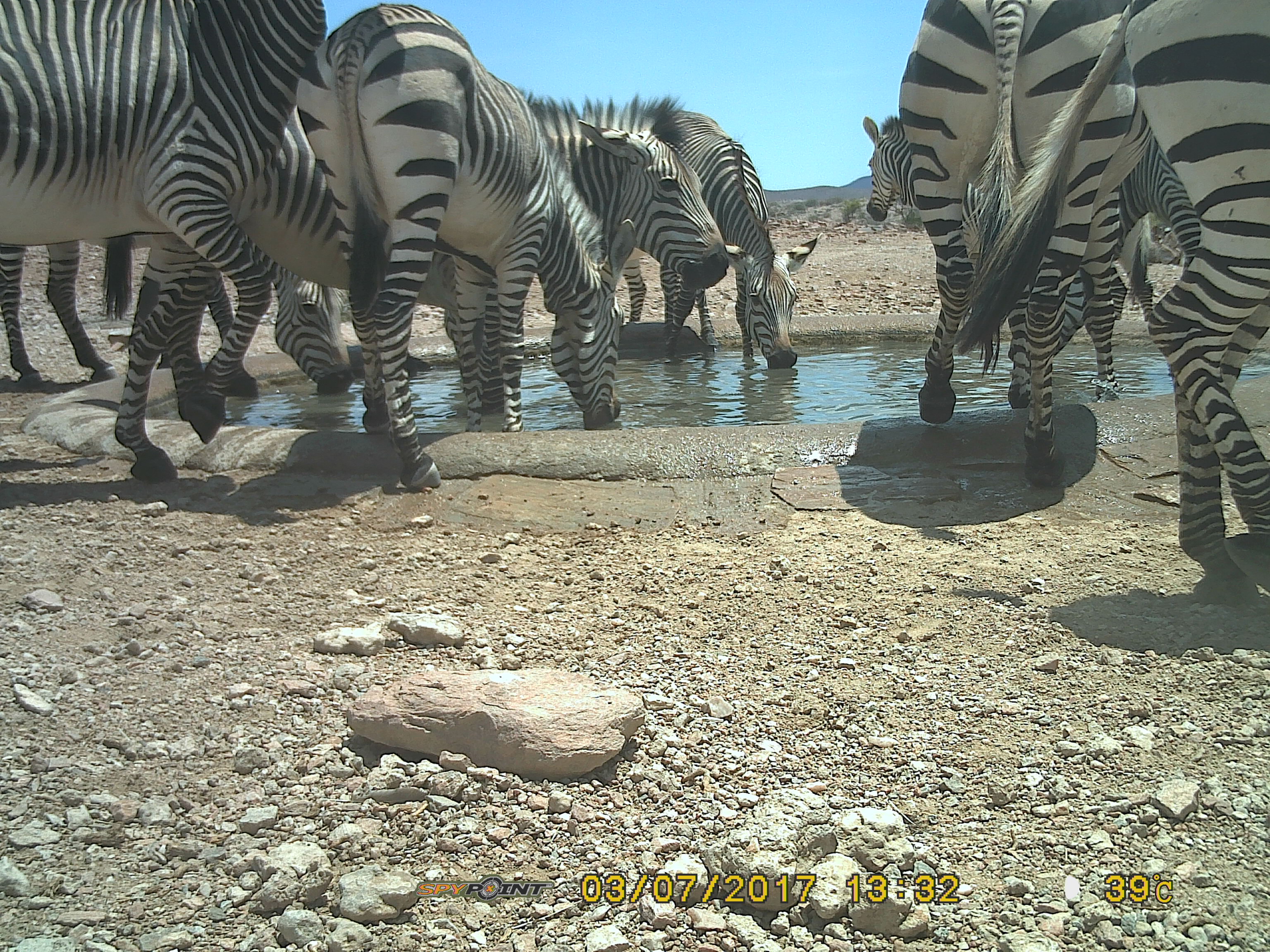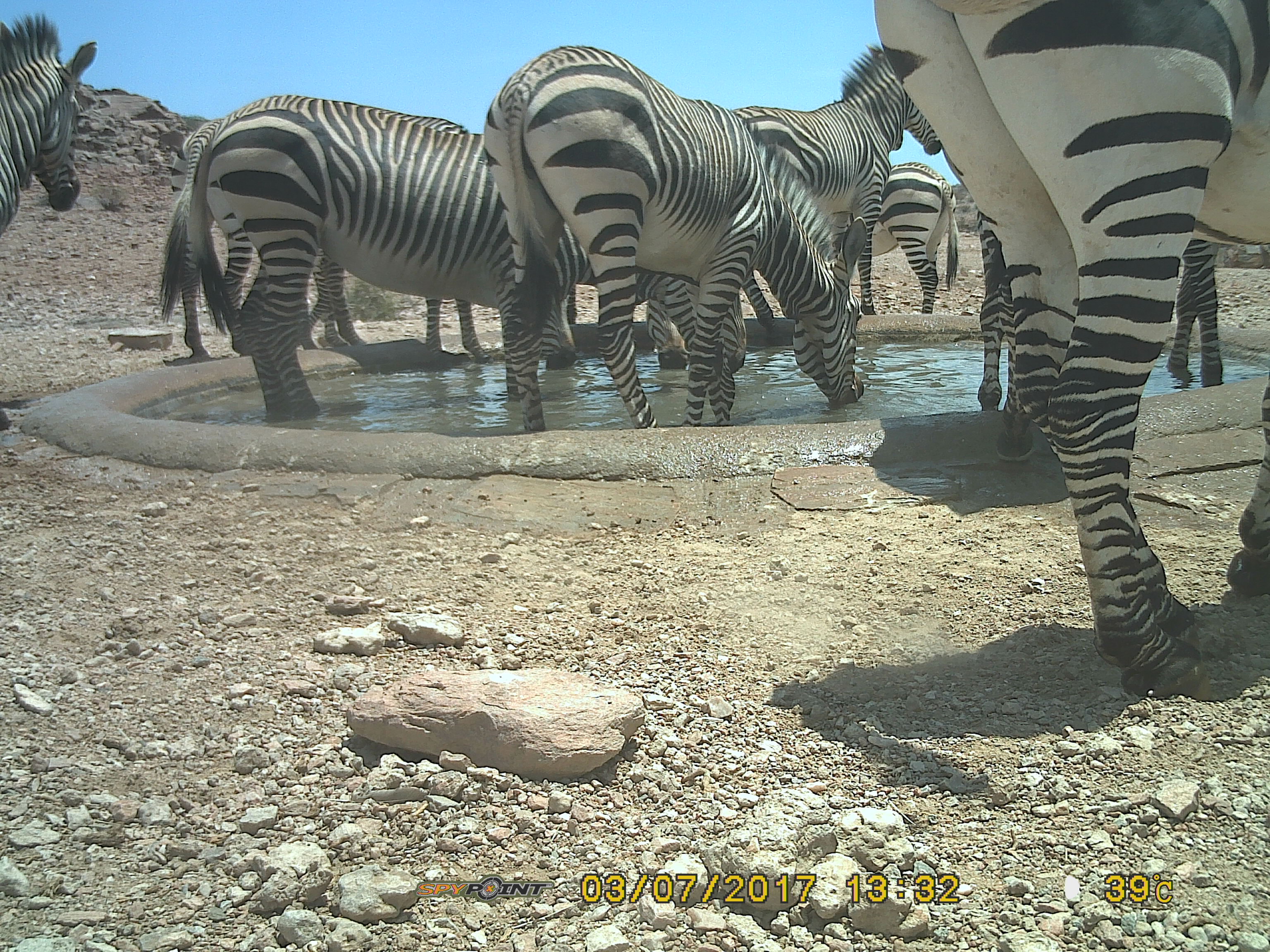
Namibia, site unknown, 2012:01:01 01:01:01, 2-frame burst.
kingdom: Animalia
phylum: Chordata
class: Mammalia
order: Perissodactyla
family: Equidae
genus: Equus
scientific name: Equus zebra hartmannae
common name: hartmann's mountain zebra